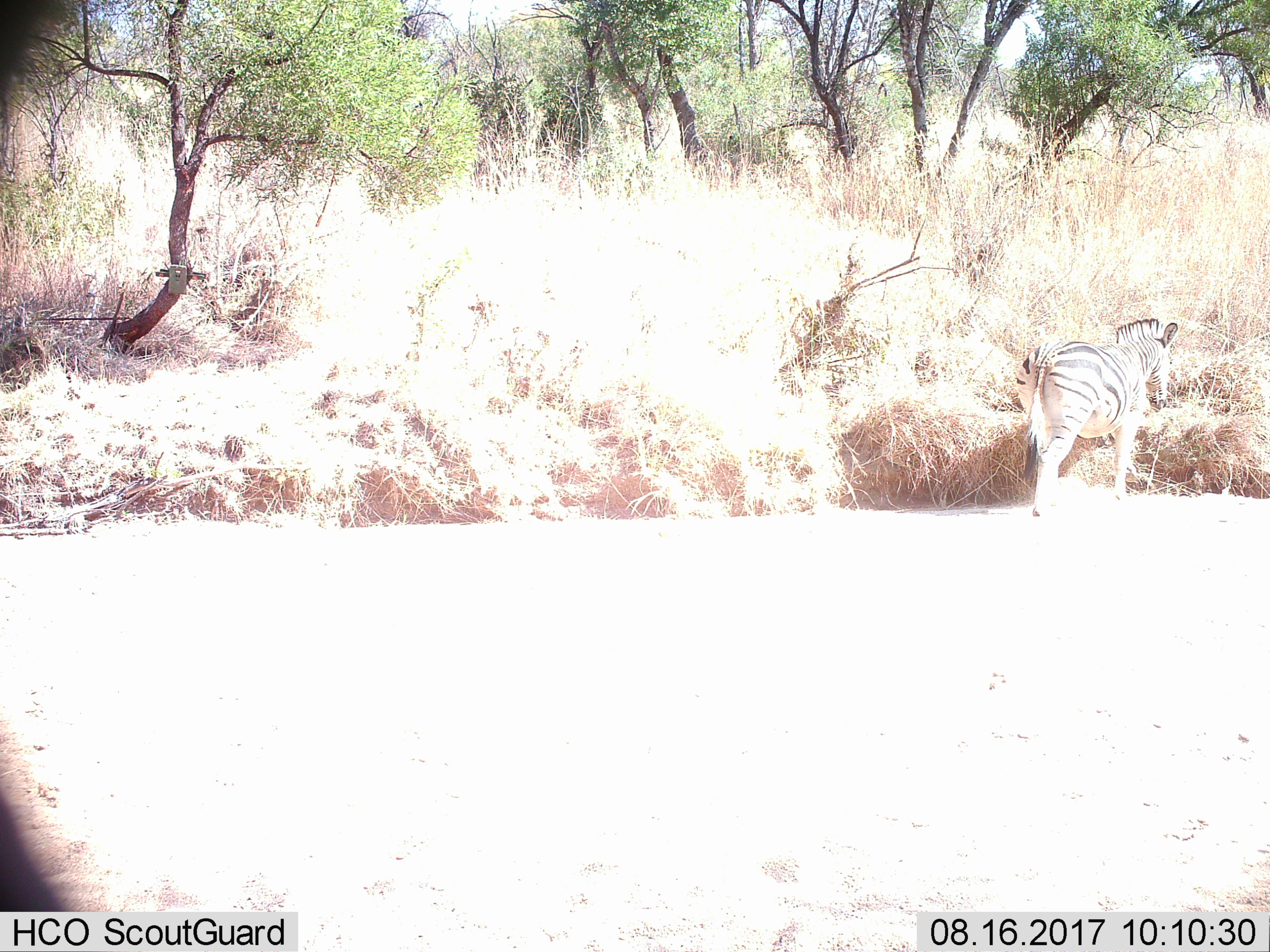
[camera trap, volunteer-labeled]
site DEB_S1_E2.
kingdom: Animalia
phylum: Chordata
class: Mammalia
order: Perissodactyla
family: Equidae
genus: Equus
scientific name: Equus quagga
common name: plains zebra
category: zebraplains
Zebraplains (plains zebra) (Equus quagga), count 1. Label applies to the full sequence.